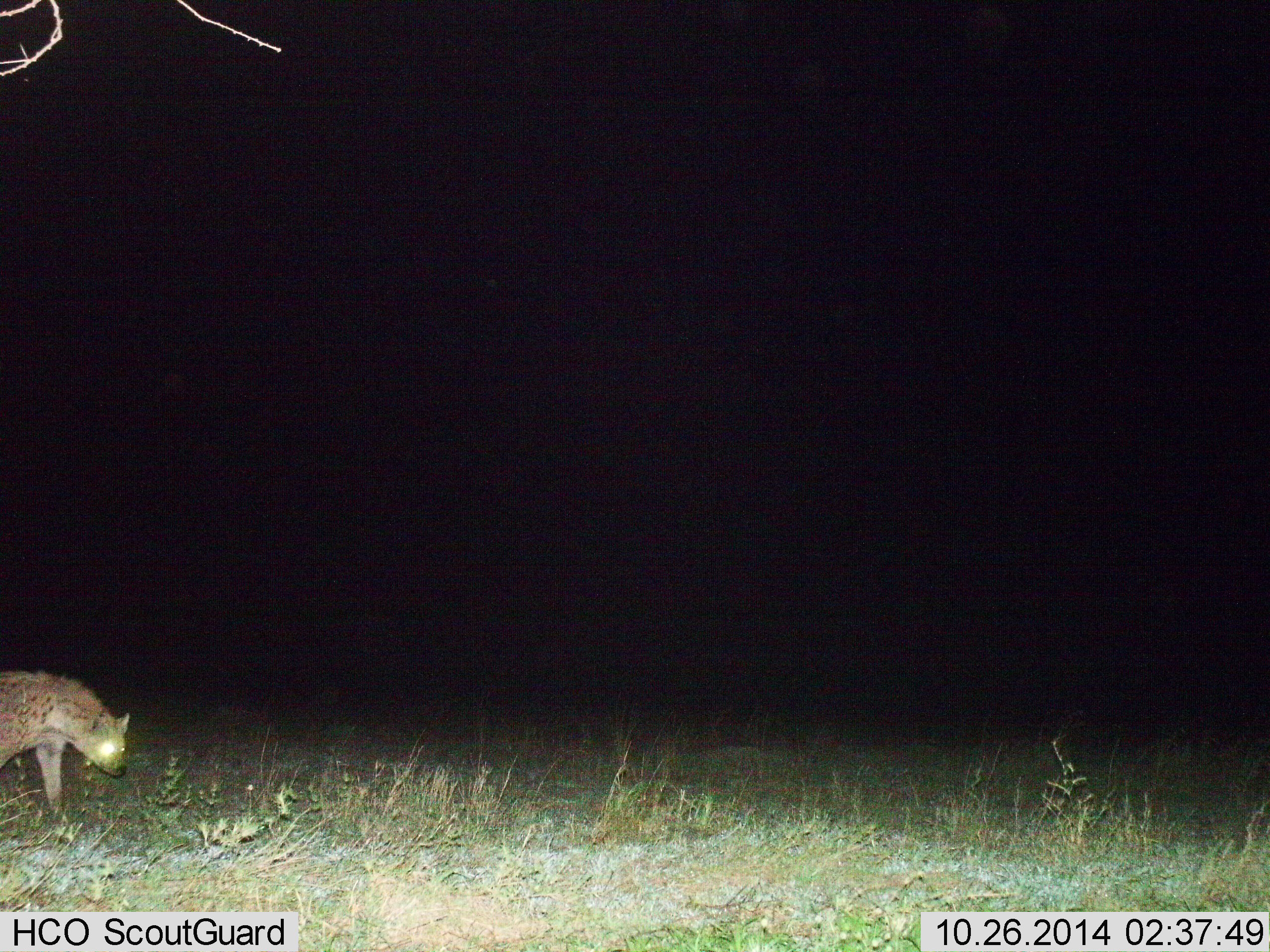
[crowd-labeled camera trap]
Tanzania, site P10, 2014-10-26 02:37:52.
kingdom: Animalia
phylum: Chordata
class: Mammalia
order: Carnivora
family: Hyaenidae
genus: Crocuta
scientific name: Crocuta crocuta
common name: spotted hyena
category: hyenaspotted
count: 1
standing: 10%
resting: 0%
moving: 90%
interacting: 0%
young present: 0%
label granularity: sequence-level